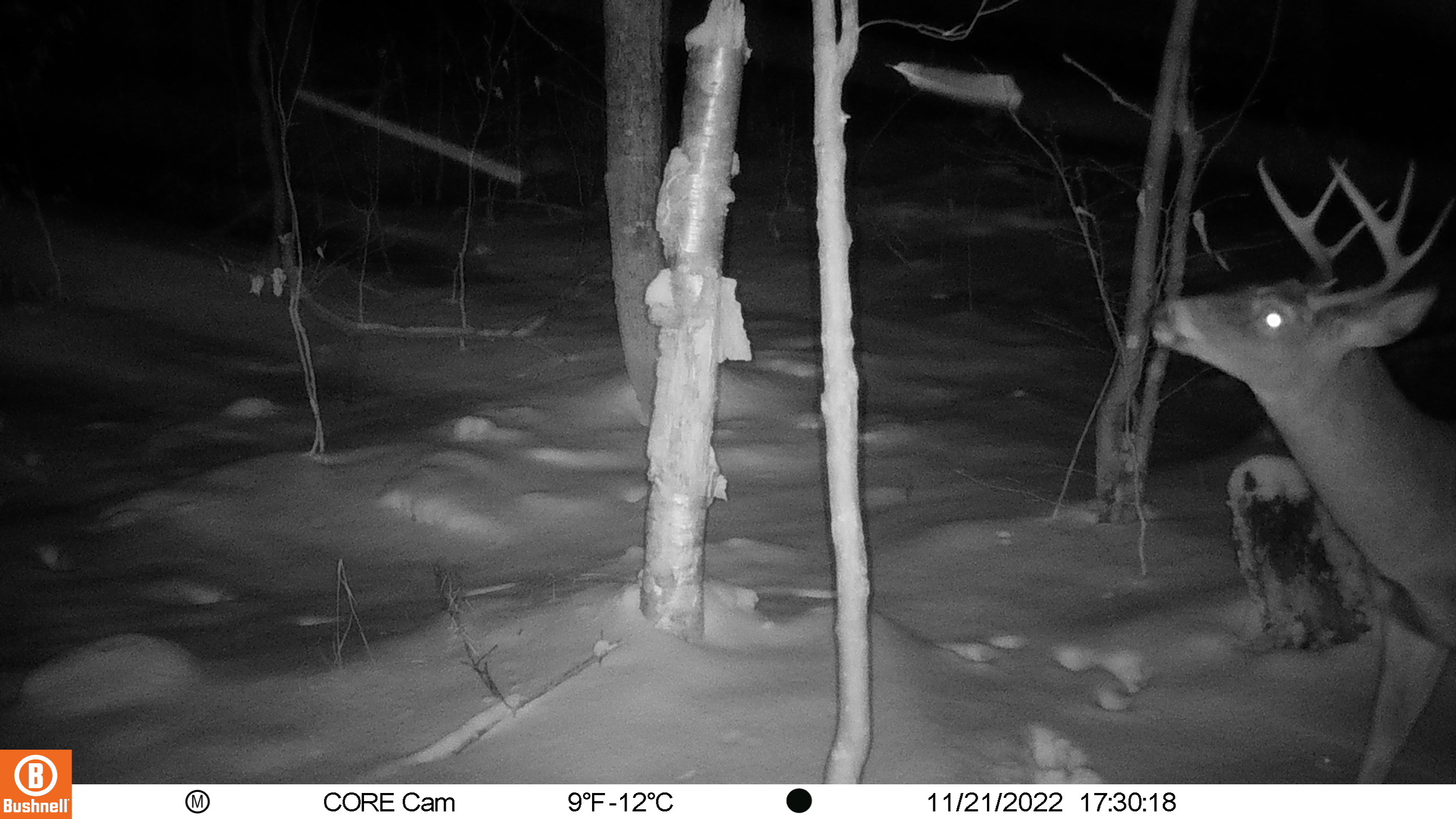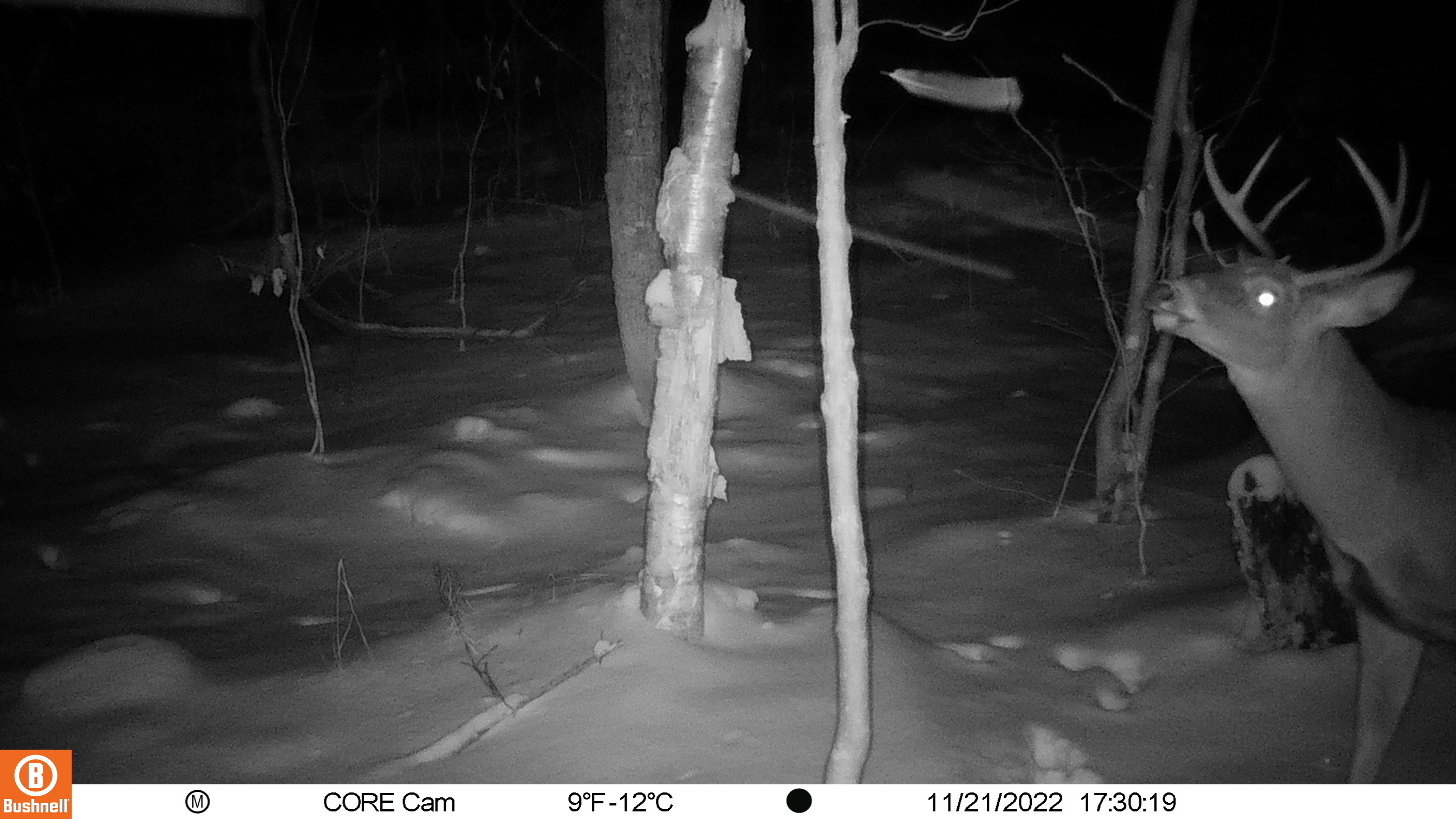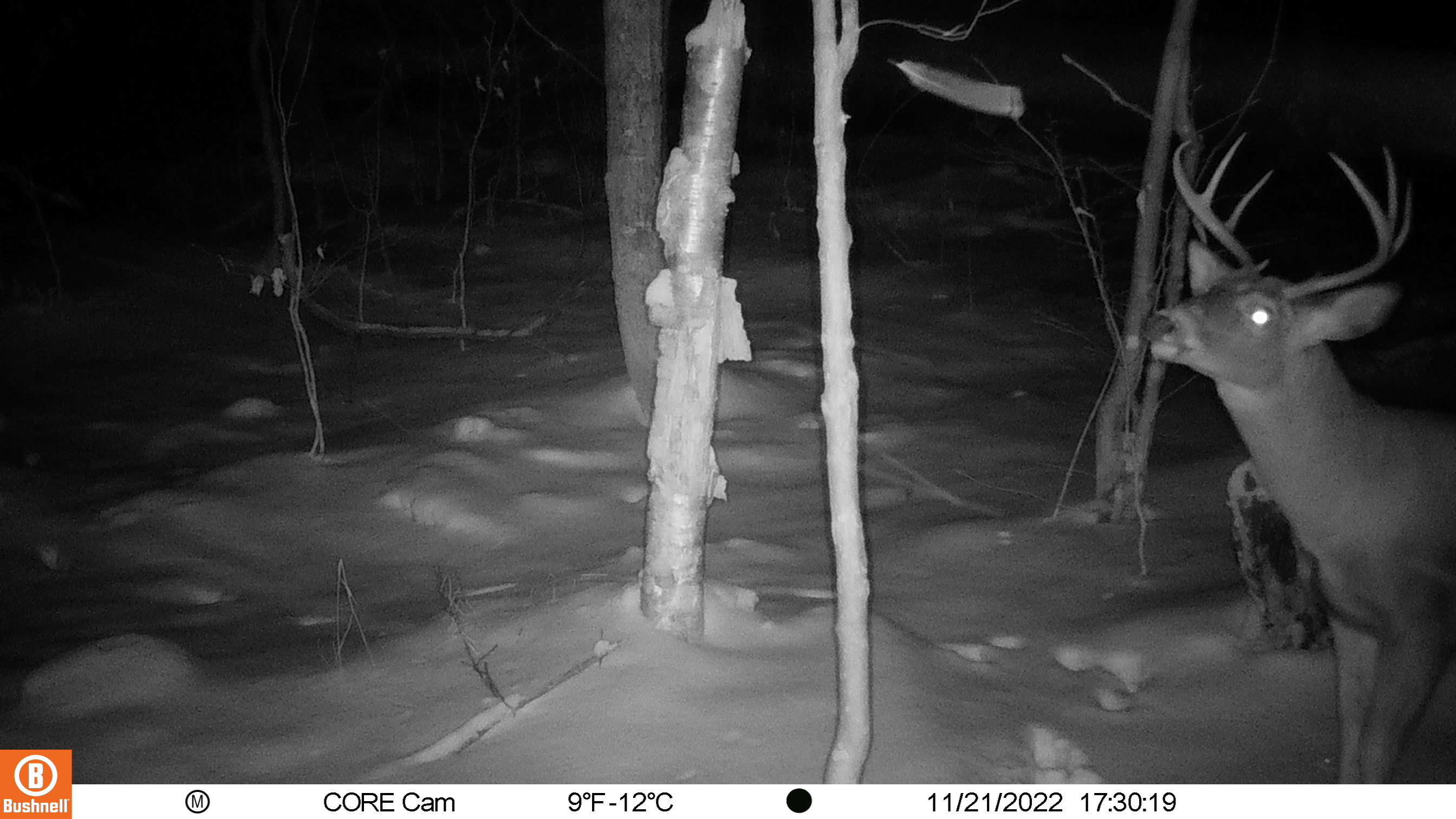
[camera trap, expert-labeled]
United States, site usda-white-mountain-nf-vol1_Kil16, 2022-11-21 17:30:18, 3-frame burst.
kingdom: Animalia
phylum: Chordata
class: Mammalia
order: Artiodactyla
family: Cervidae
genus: Odocoileus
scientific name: Odocoileus virginianus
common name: white-tailed deer